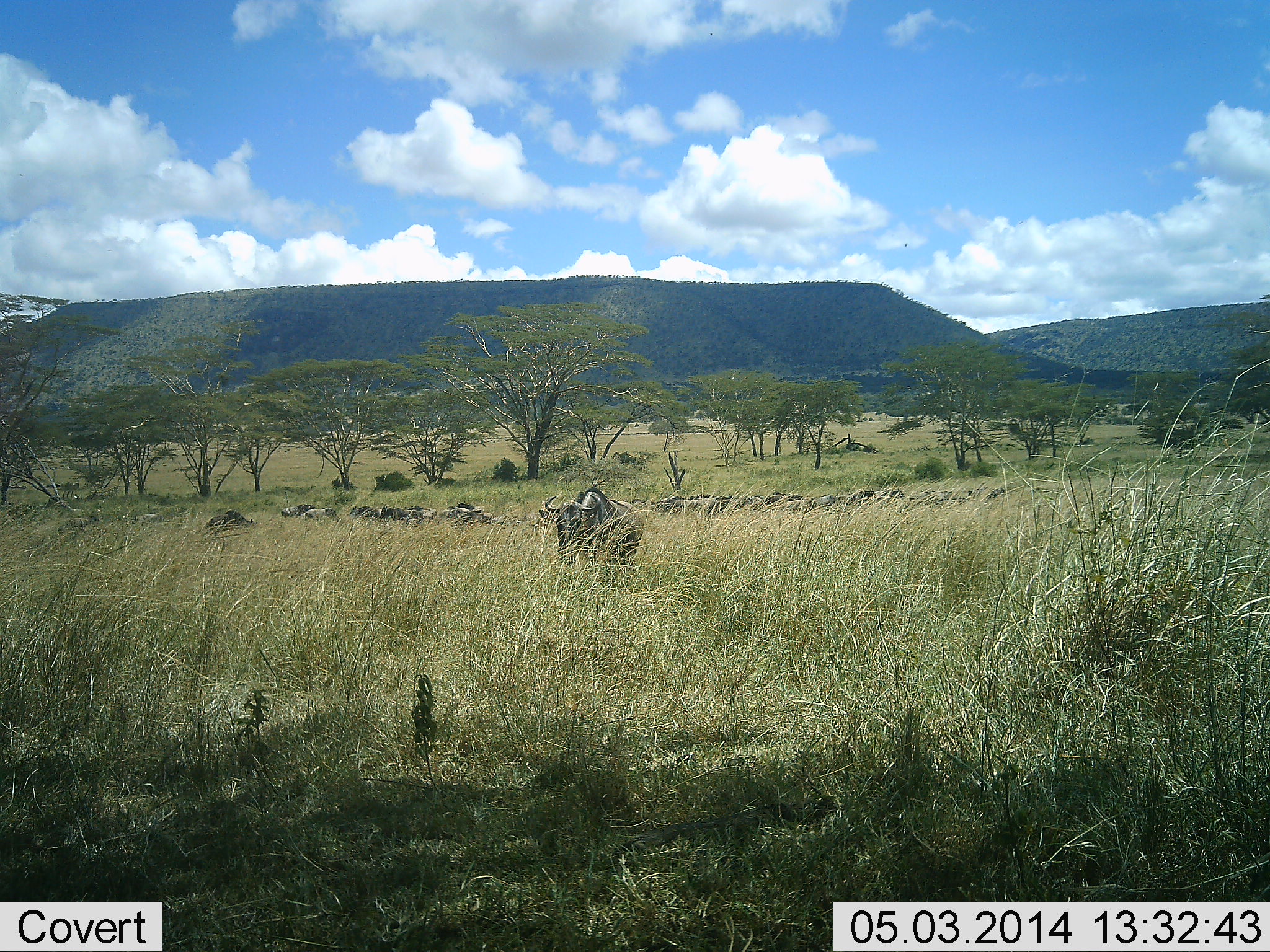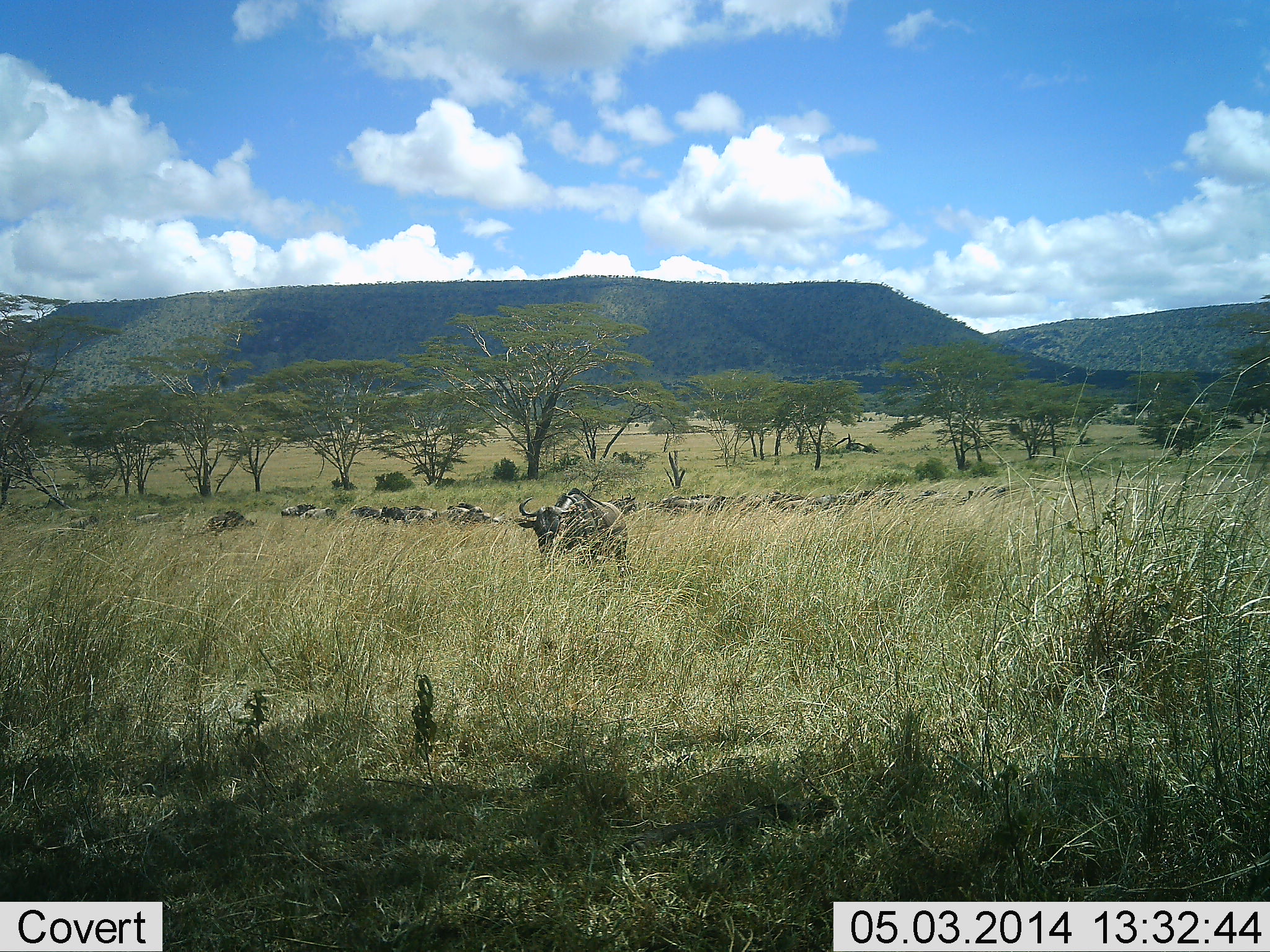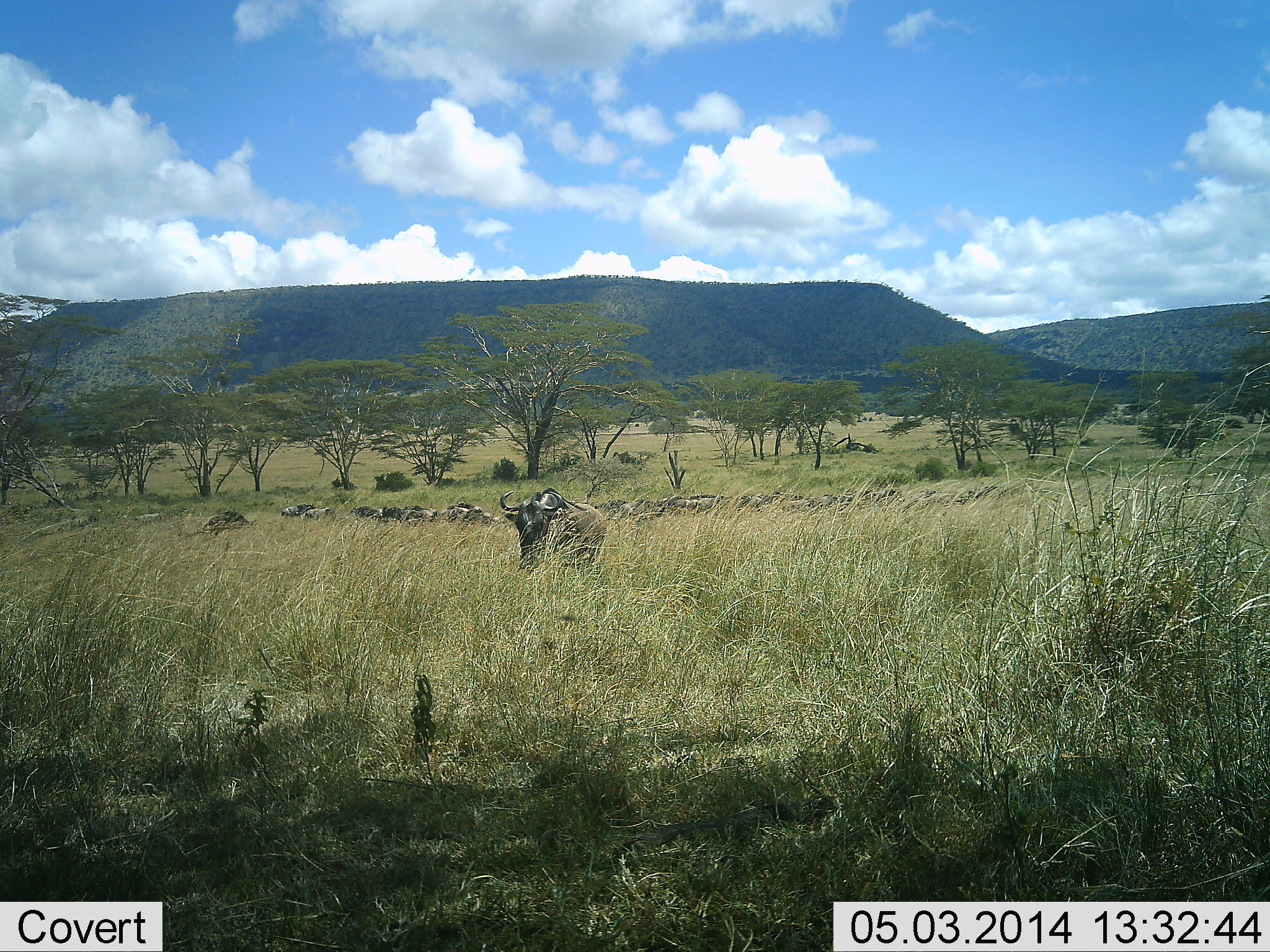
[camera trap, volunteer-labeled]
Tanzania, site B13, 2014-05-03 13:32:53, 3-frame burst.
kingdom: Animalia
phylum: Chordata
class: Mammalia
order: Artiodactyla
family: Bovidae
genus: Connochaetes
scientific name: Connochaetes taurinus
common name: blue wildebeest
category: wildebeest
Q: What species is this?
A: Wildebeest (blue wildebeest) (Connochaetes taurinus).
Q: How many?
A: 11-50.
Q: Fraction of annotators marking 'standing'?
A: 40%.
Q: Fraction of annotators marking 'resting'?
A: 40%.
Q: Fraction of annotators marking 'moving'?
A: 90%.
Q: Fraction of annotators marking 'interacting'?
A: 0%.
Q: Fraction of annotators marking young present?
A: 0%.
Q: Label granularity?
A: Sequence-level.